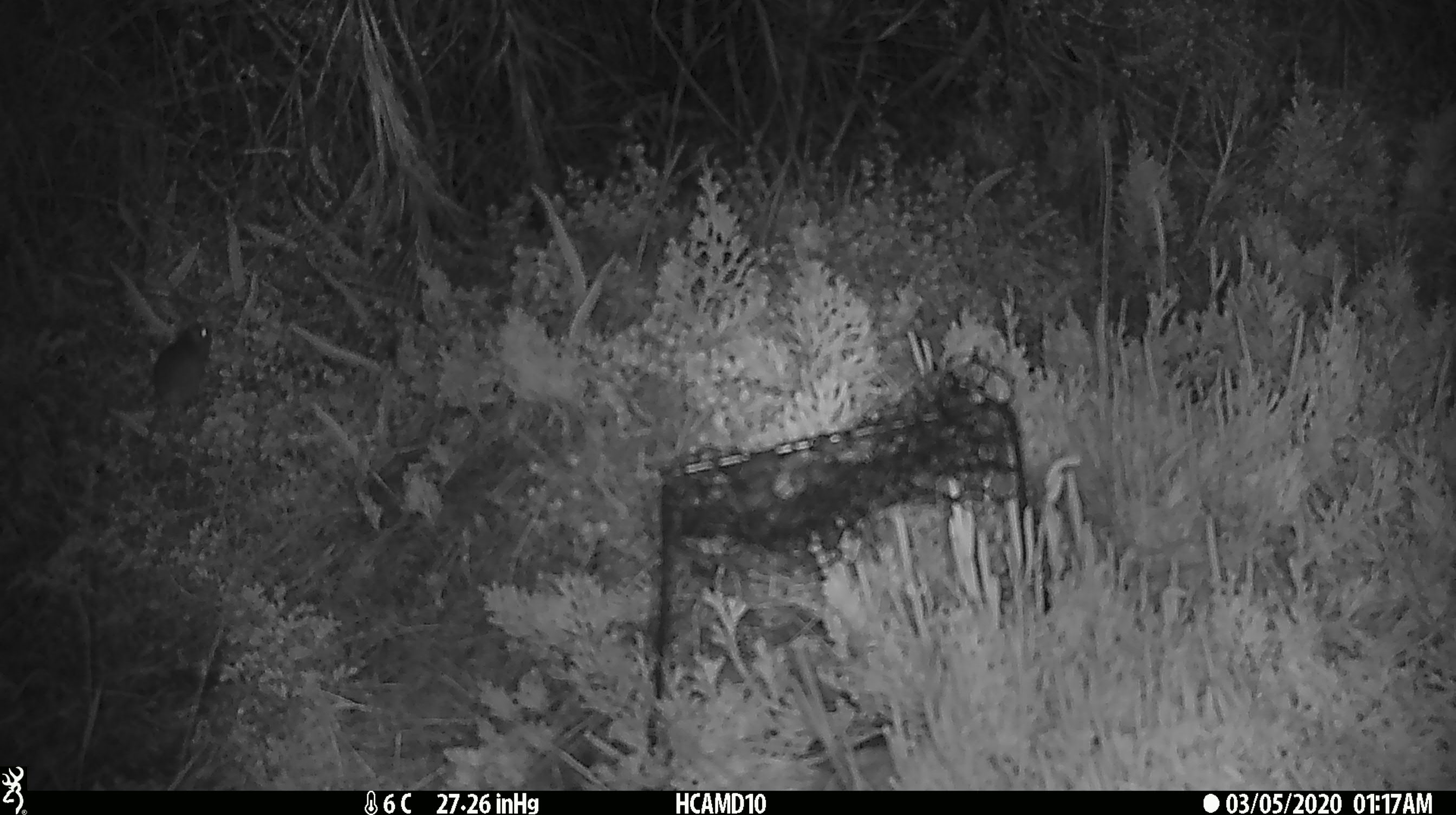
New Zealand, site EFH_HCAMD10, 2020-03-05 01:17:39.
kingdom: Animalia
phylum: Chordata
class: Mammalia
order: Rodentia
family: Muridae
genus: Mus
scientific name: Mus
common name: mouse